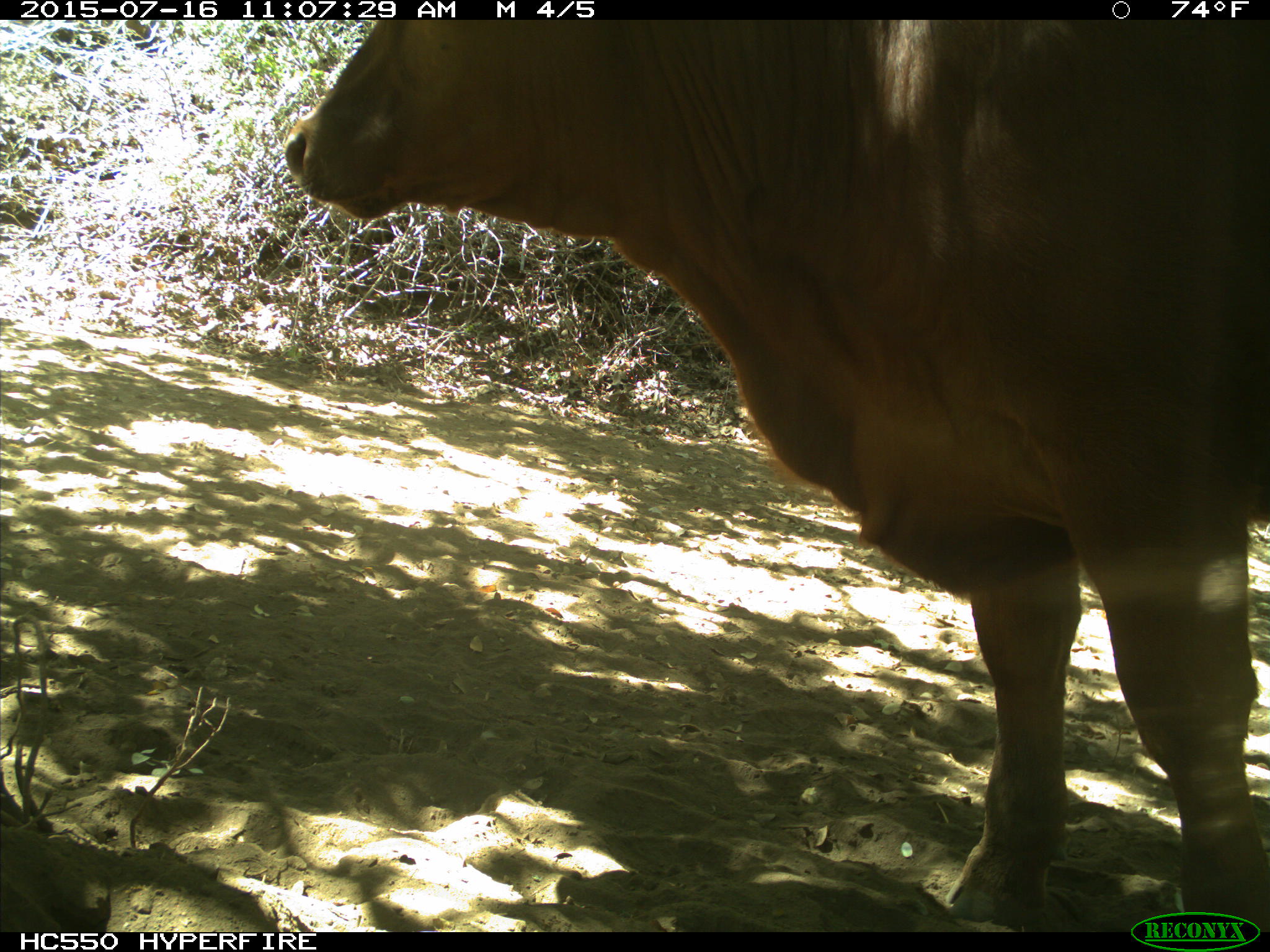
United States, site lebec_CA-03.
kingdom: Animalia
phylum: Chordata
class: Mammalia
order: Artiodactyla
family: Bovidae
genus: Bos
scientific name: Bos taurus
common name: domestic cow